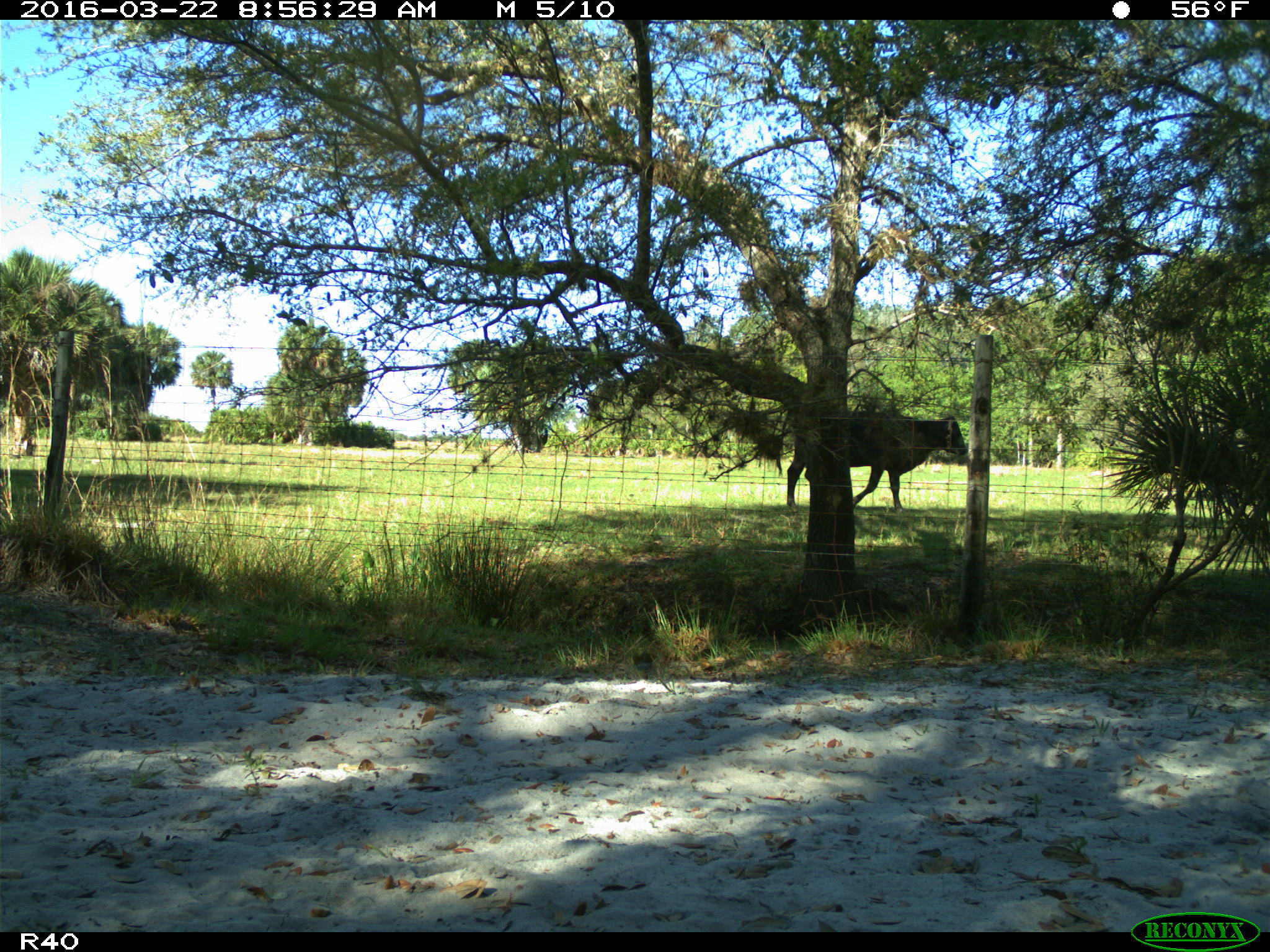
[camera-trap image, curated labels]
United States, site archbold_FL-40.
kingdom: Animalia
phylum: Chordata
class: Mammalia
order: Artiodactyla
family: Bovidae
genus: Bos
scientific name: Bos taurus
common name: domestic cow